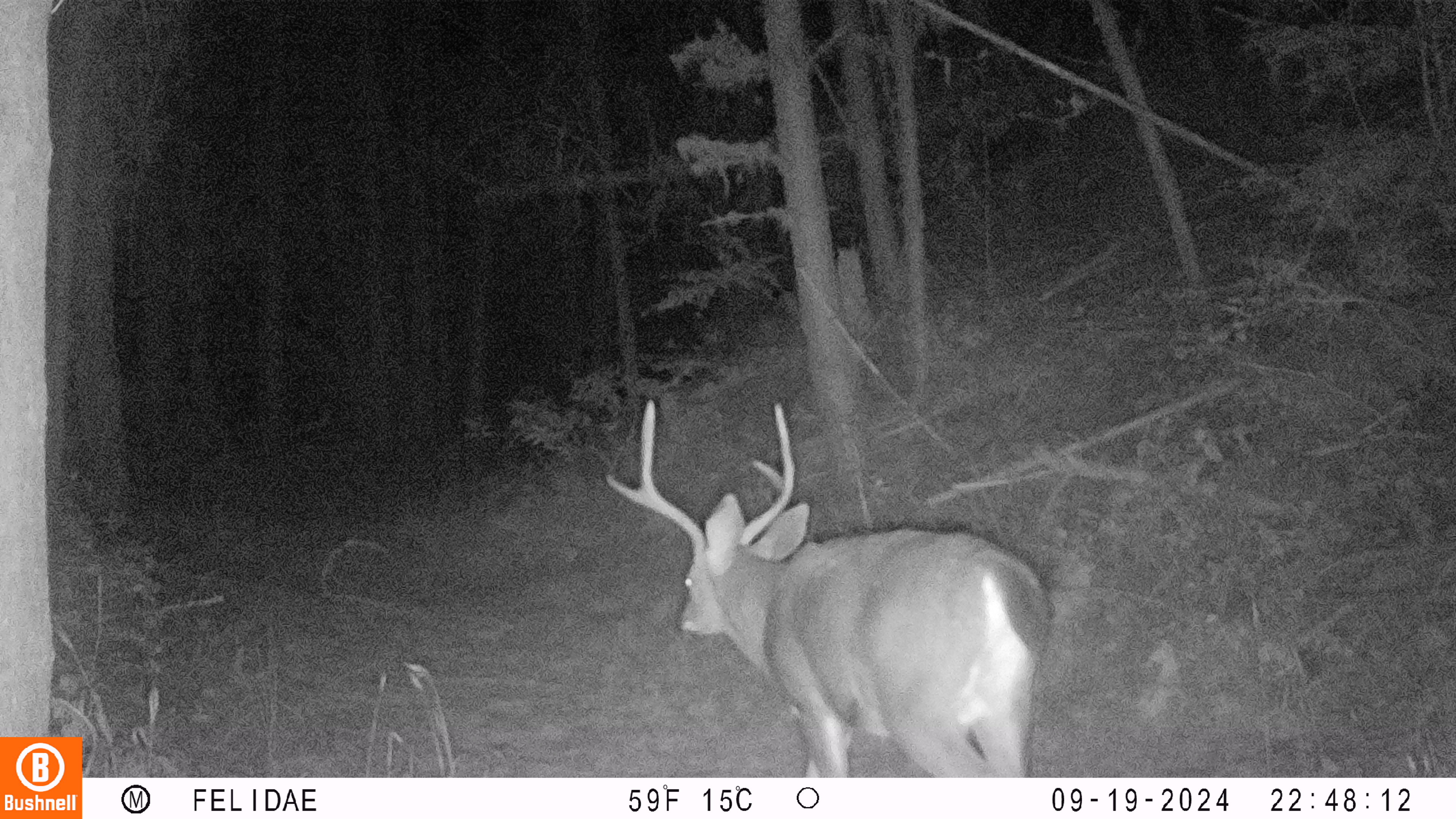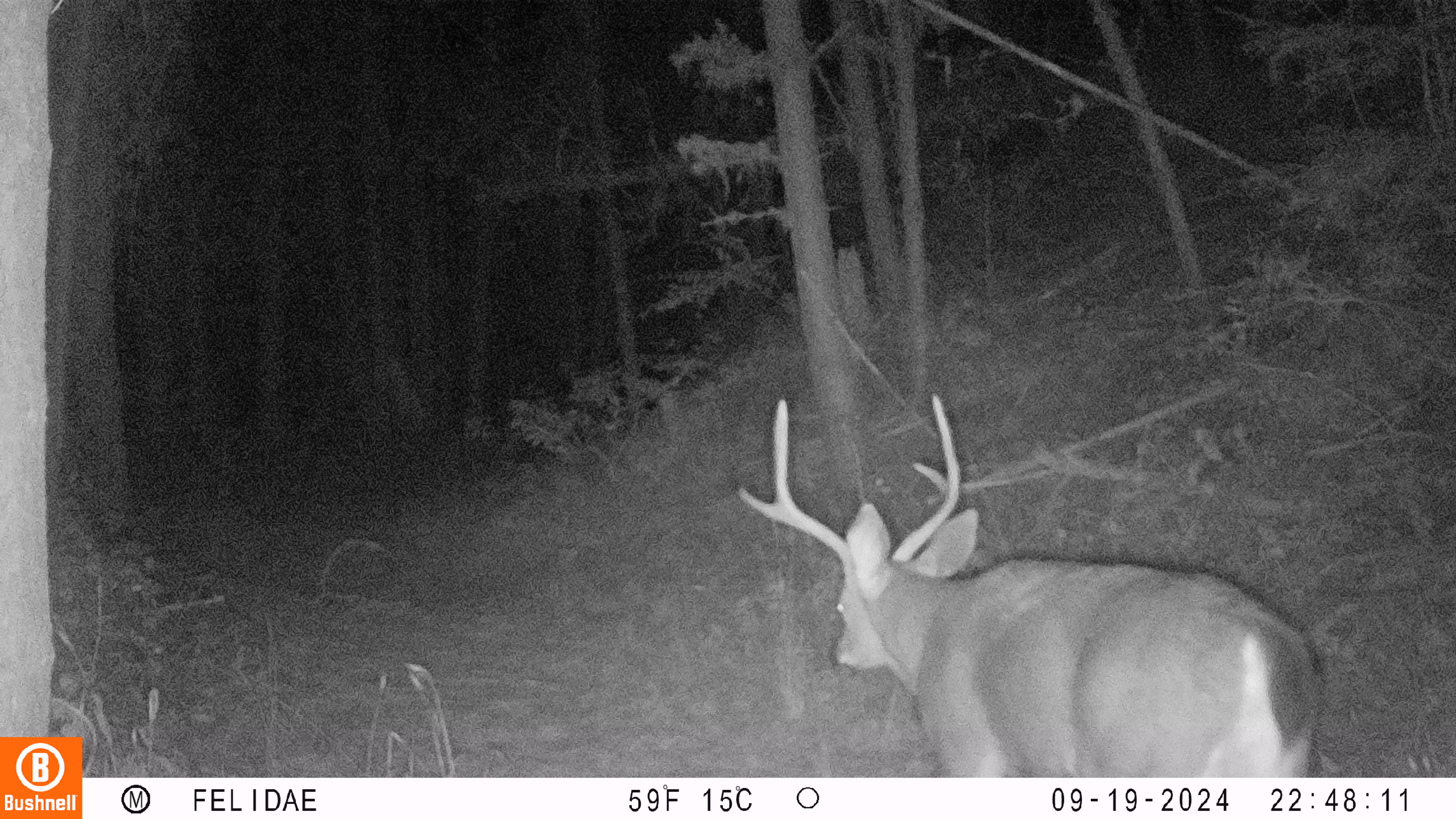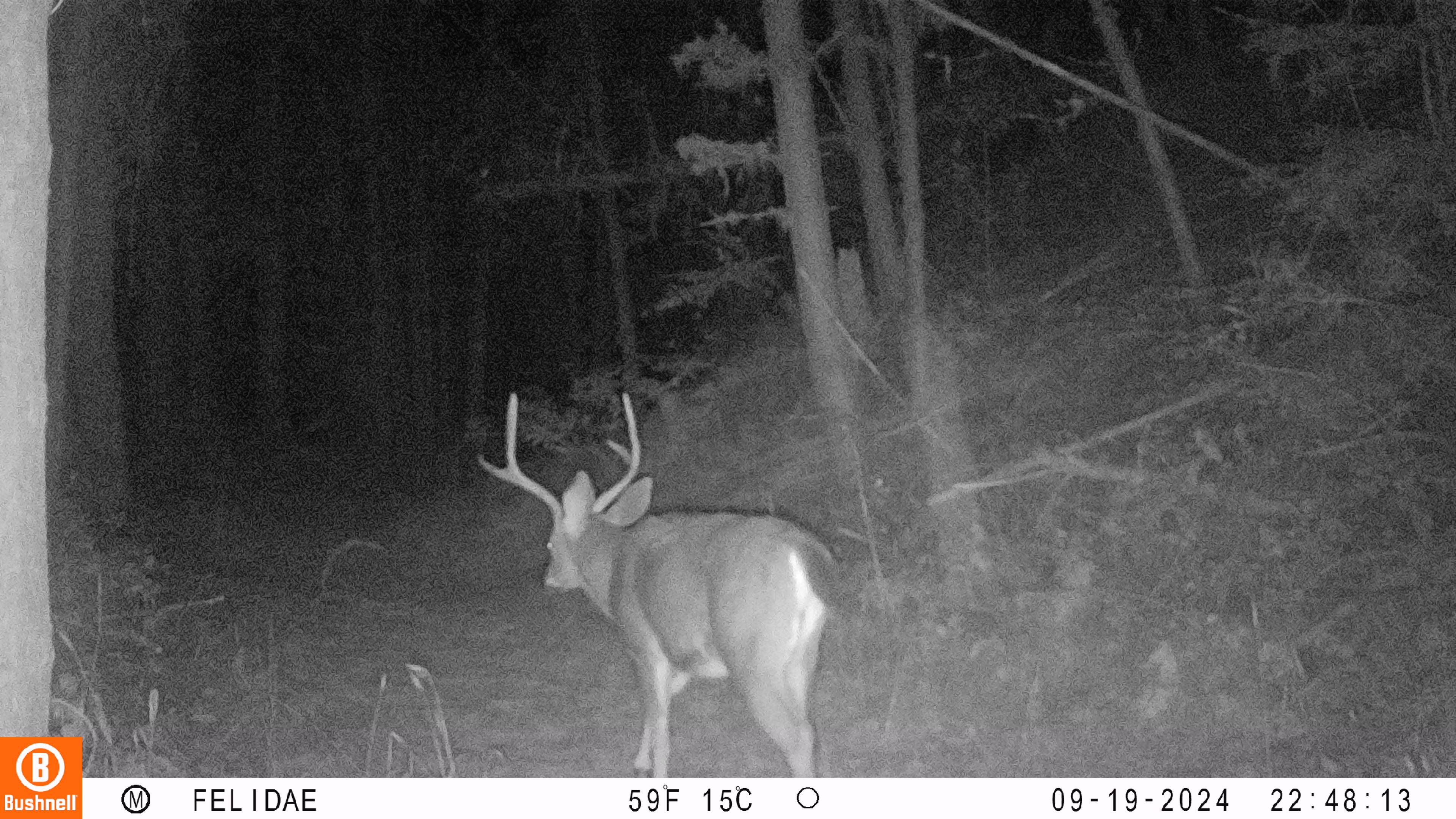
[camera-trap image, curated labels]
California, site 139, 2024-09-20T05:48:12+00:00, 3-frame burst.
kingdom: Animalia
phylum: Chordata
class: Mammalia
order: Artiodactyla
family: Cervidae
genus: Odocoileus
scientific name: Odocoileus hemionus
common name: mule deer